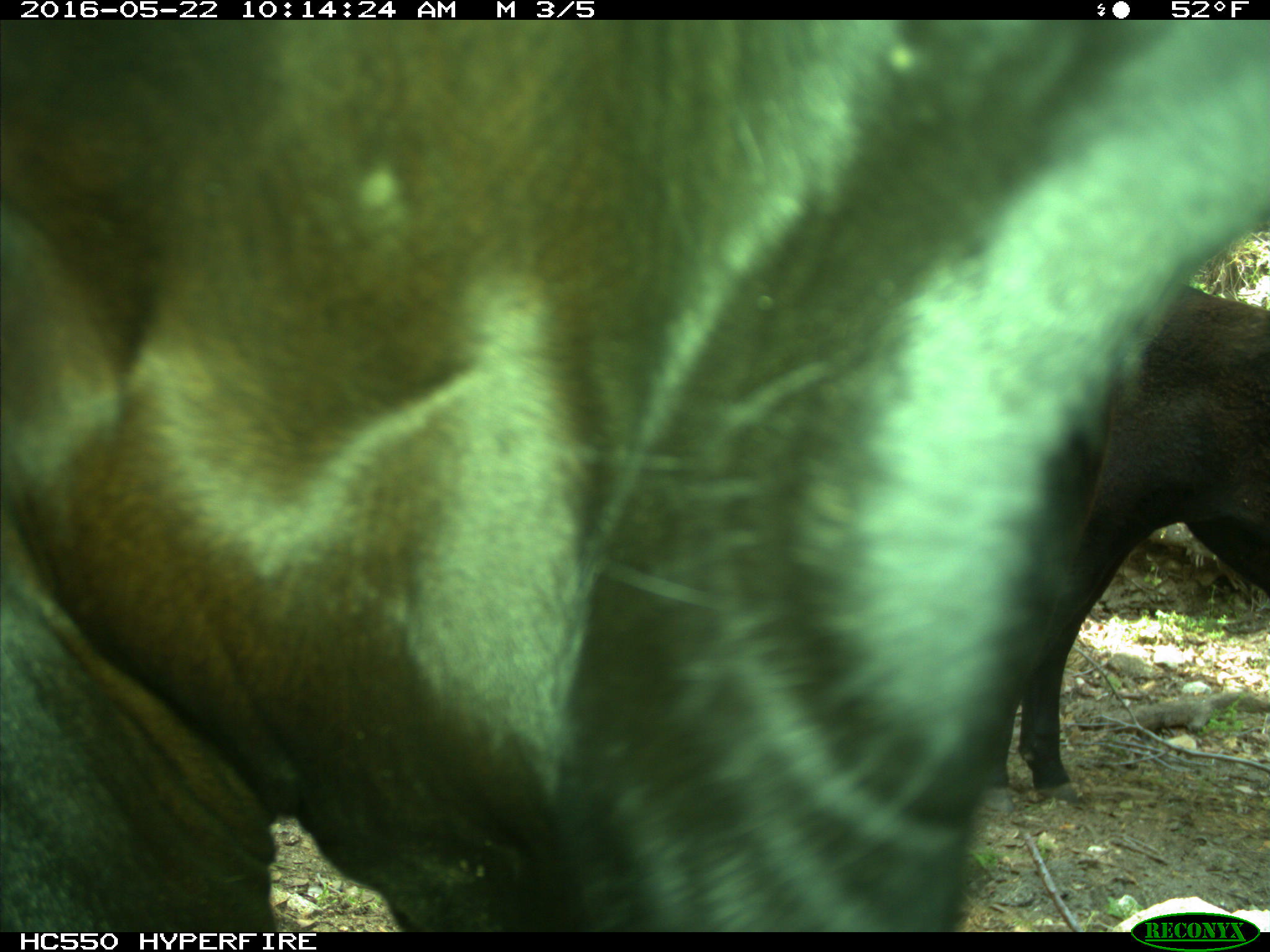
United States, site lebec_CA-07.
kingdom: Animalia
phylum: Chordata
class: Mammalia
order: Artiodactyla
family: Bovidae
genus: Bos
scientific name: Bos taurus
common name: domestic cow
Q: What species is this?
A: Bos taurus (domestic cow).